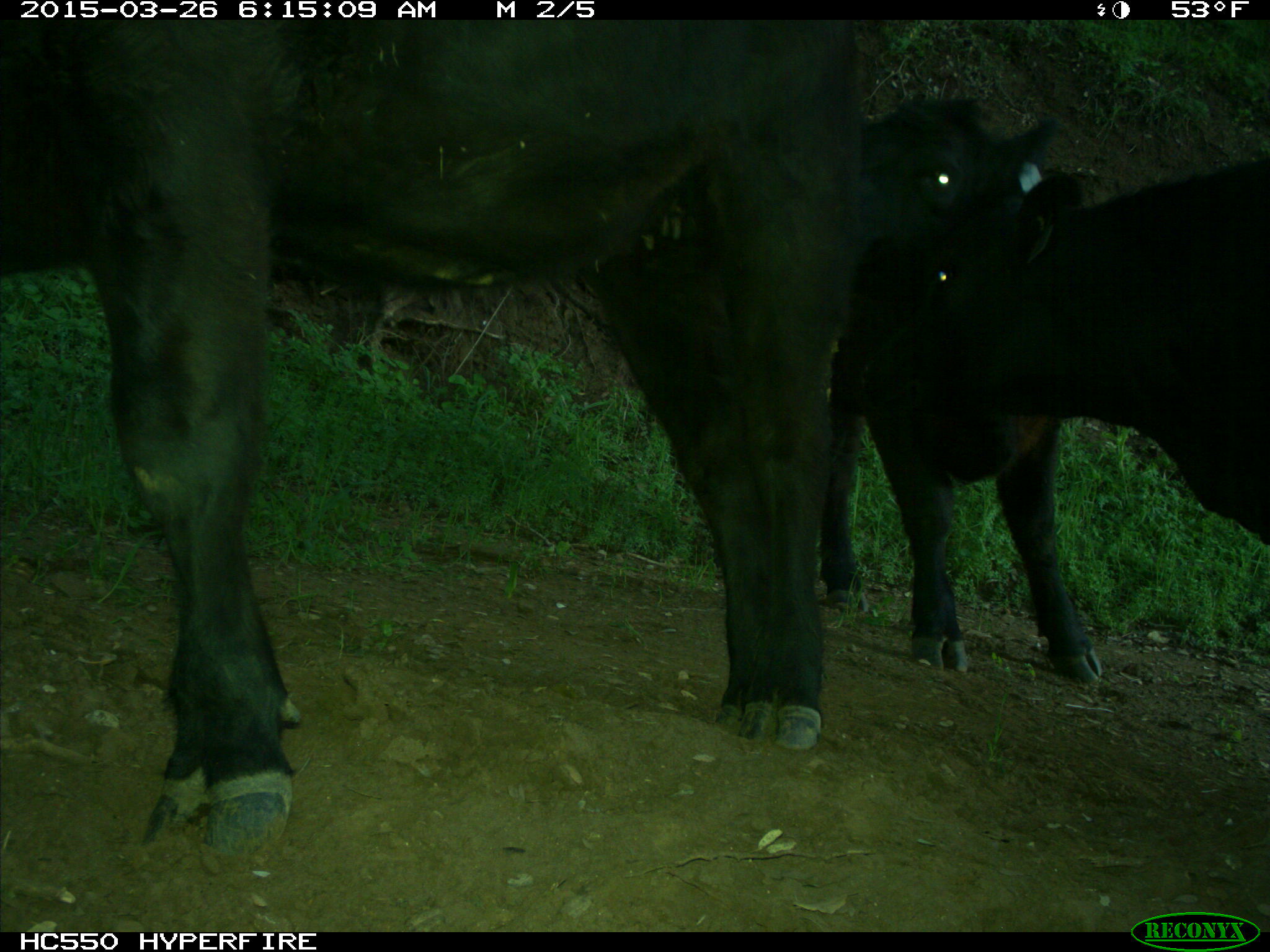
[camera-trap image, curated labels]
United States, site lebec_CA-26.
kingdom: Animalia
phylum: Chordata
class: Mammalia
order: Artiodactyla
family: Bovidae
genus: Bos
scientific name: Bos taurus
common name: domestic cow